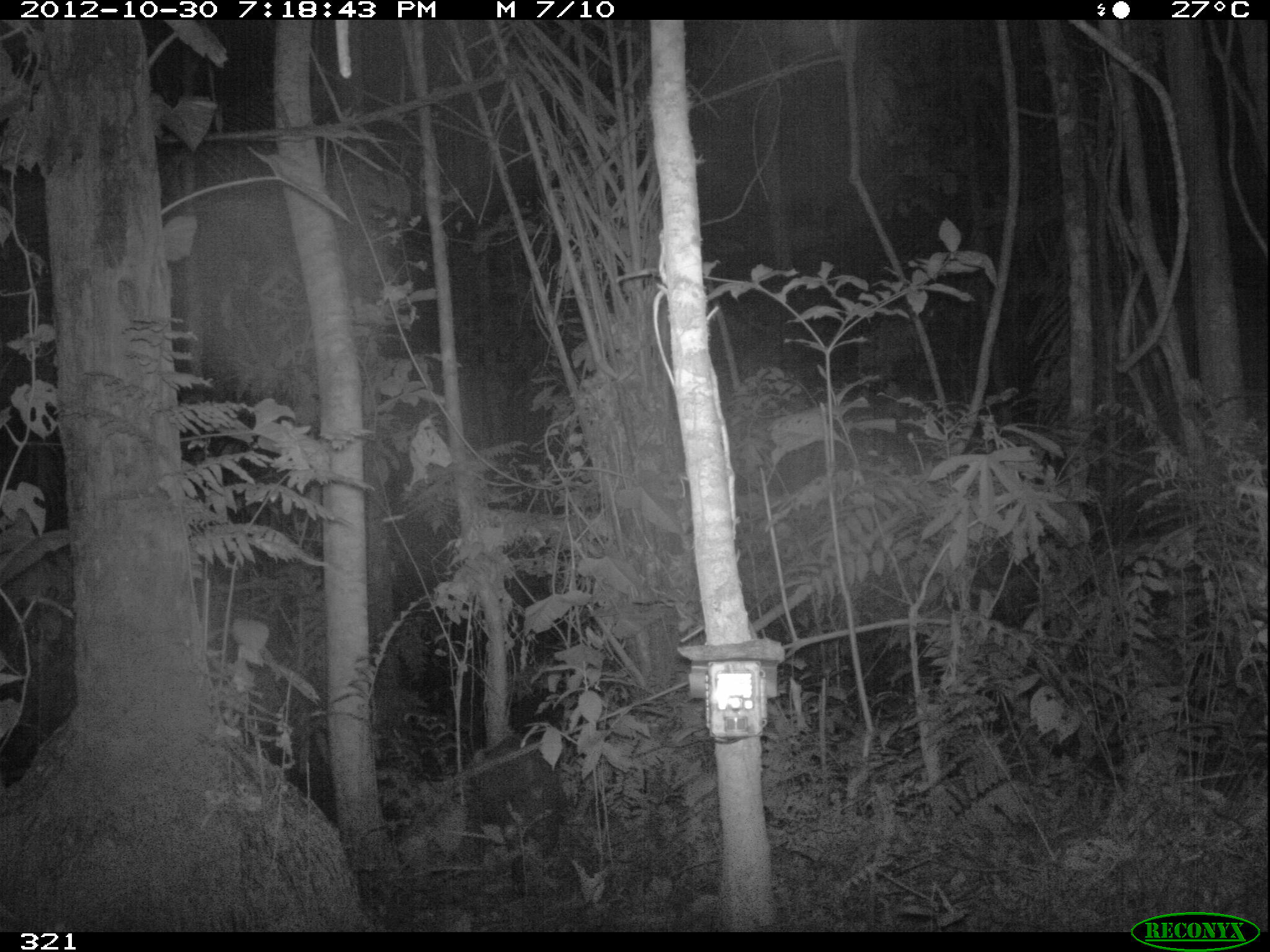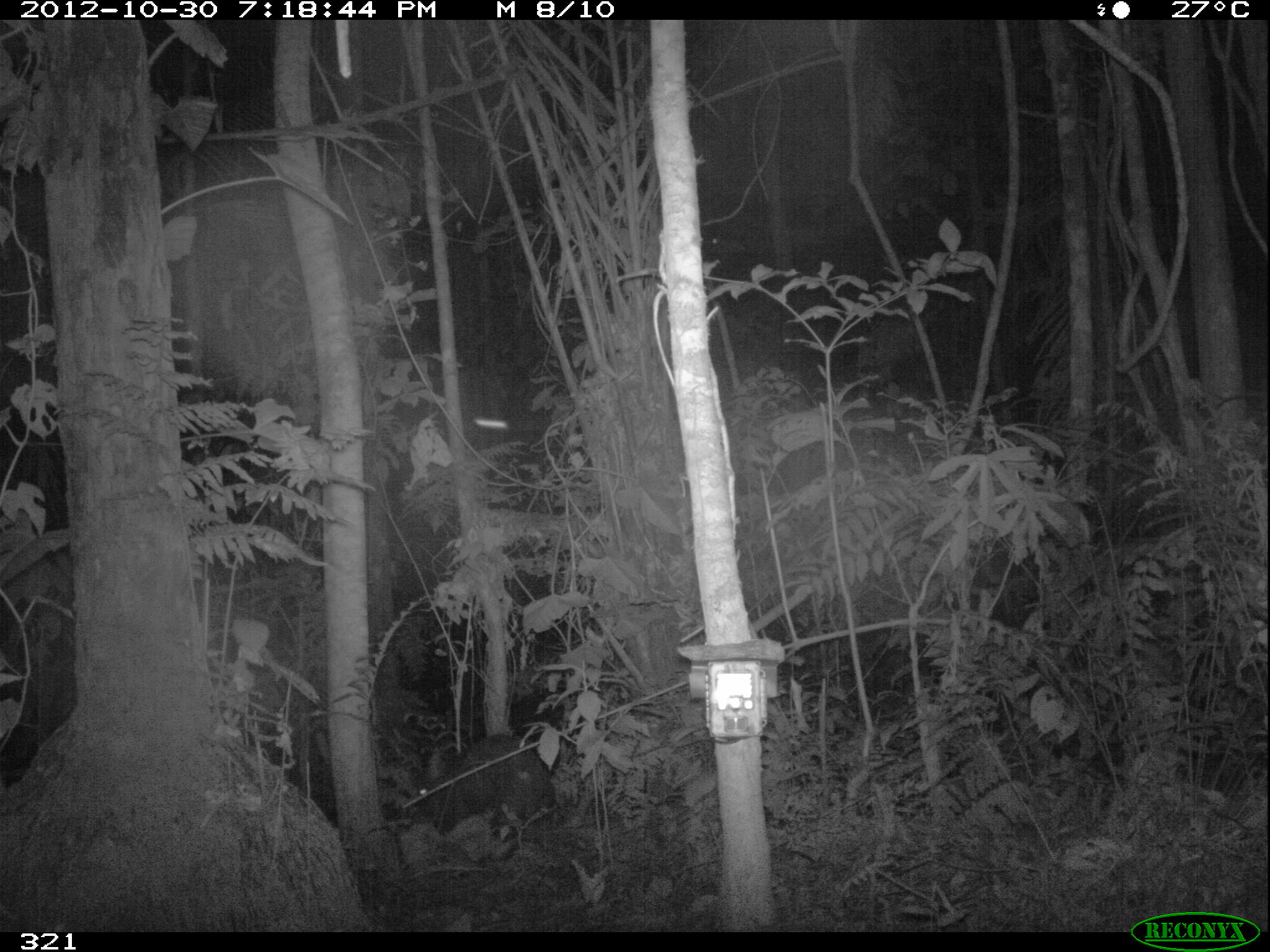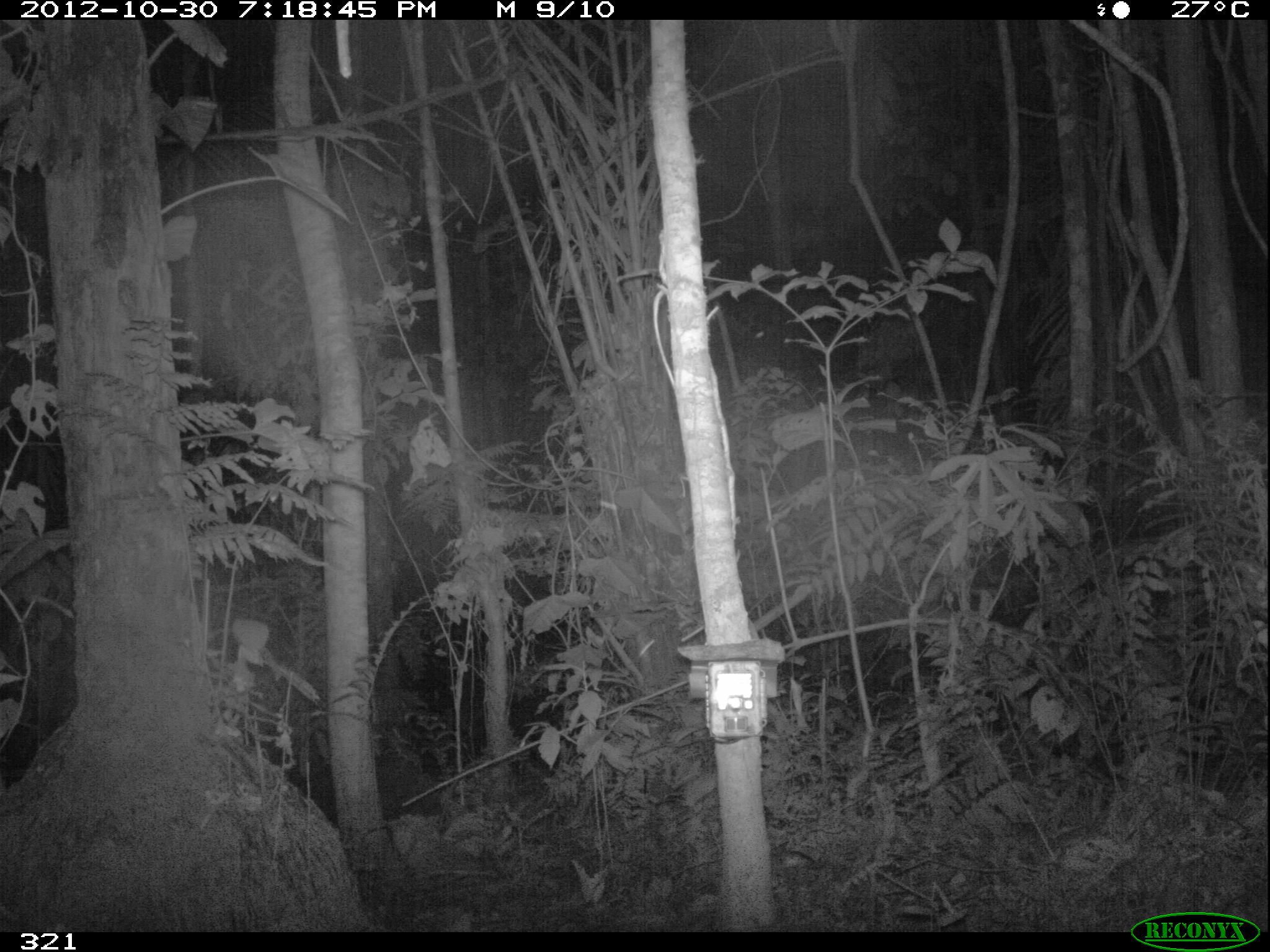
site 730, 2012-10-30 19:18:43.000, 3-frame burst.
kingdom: Animalia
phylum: Chordata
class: Mammalia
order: Artiodactyla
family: Tayassuidae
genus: Tayassu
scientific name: Tayassu pecari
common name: white-lipped peccary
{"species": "Tayassu pecari (white-lipped peccary)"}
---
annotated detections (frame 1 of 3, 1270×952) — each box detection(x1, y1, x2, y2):
tayassu pecari: detection(469, 734, 561, 902)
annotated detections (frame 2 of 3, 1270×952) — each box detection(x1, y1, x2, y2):
tayassu pecari: detection(410, 732, 554, 842)